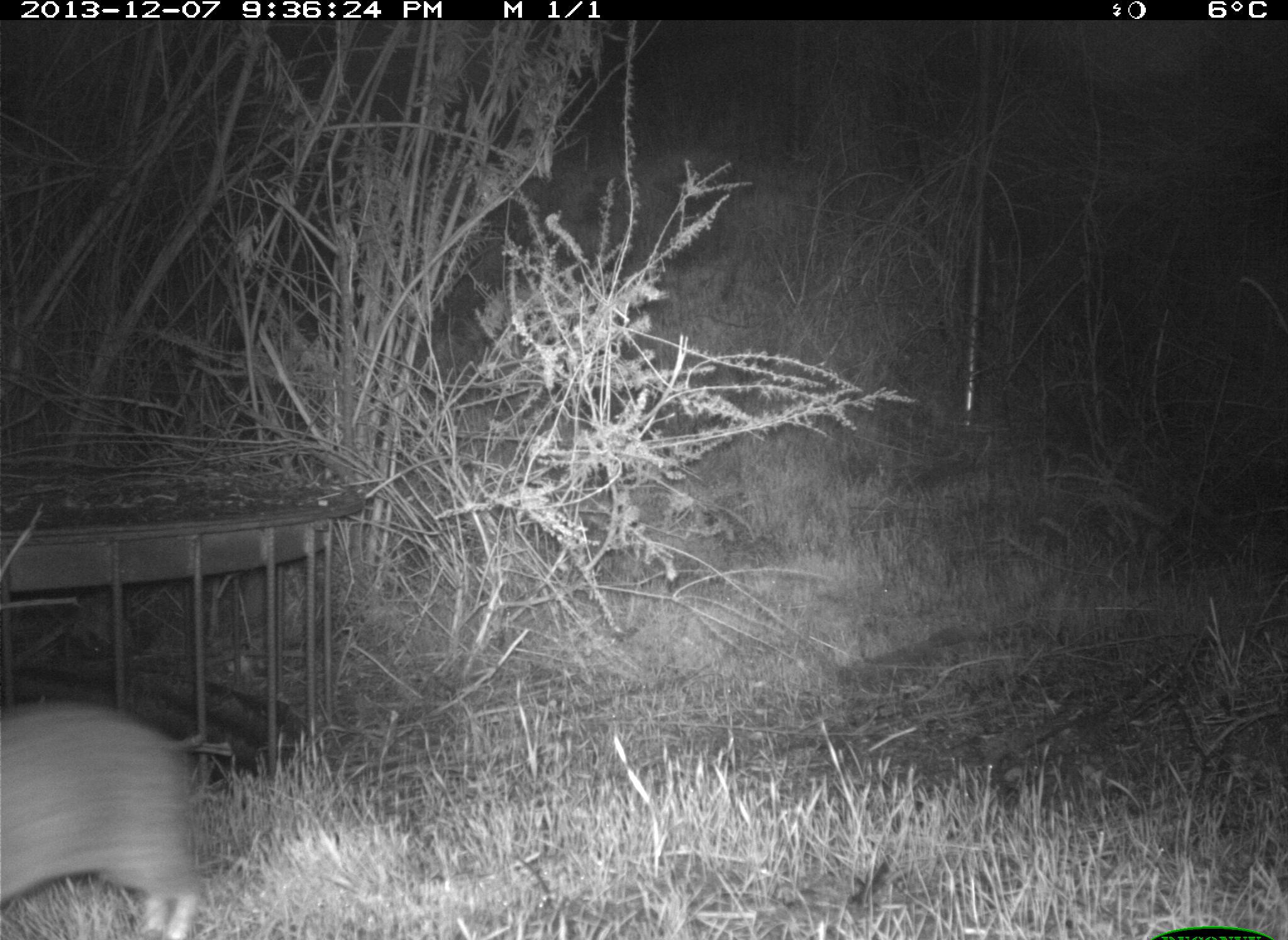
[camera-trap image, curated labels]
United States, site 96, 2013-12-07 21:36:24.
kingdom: Animalia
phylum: Chordata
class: Mammalia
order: Lagomorpha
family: Leporidae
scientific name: Leporidae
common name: rabbits and hares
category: rabbit